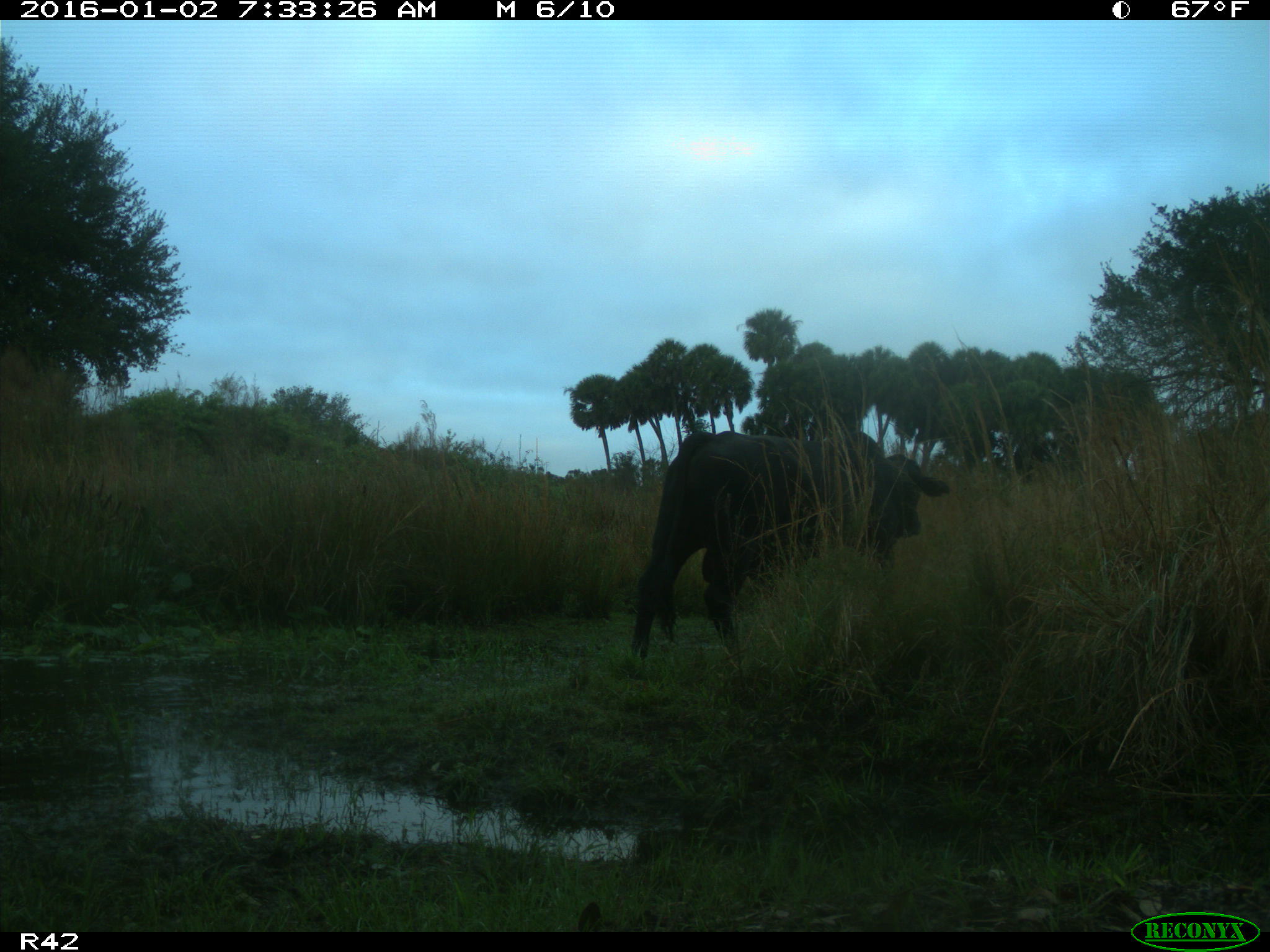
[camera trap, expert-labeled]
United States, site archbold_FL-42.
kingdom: Animalia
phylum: Chordata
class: Mammalia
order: Artiodactyla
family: Bovidae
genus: Bos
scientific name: Bos taurus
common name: domestic cow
Bos taurus (domestic cow).